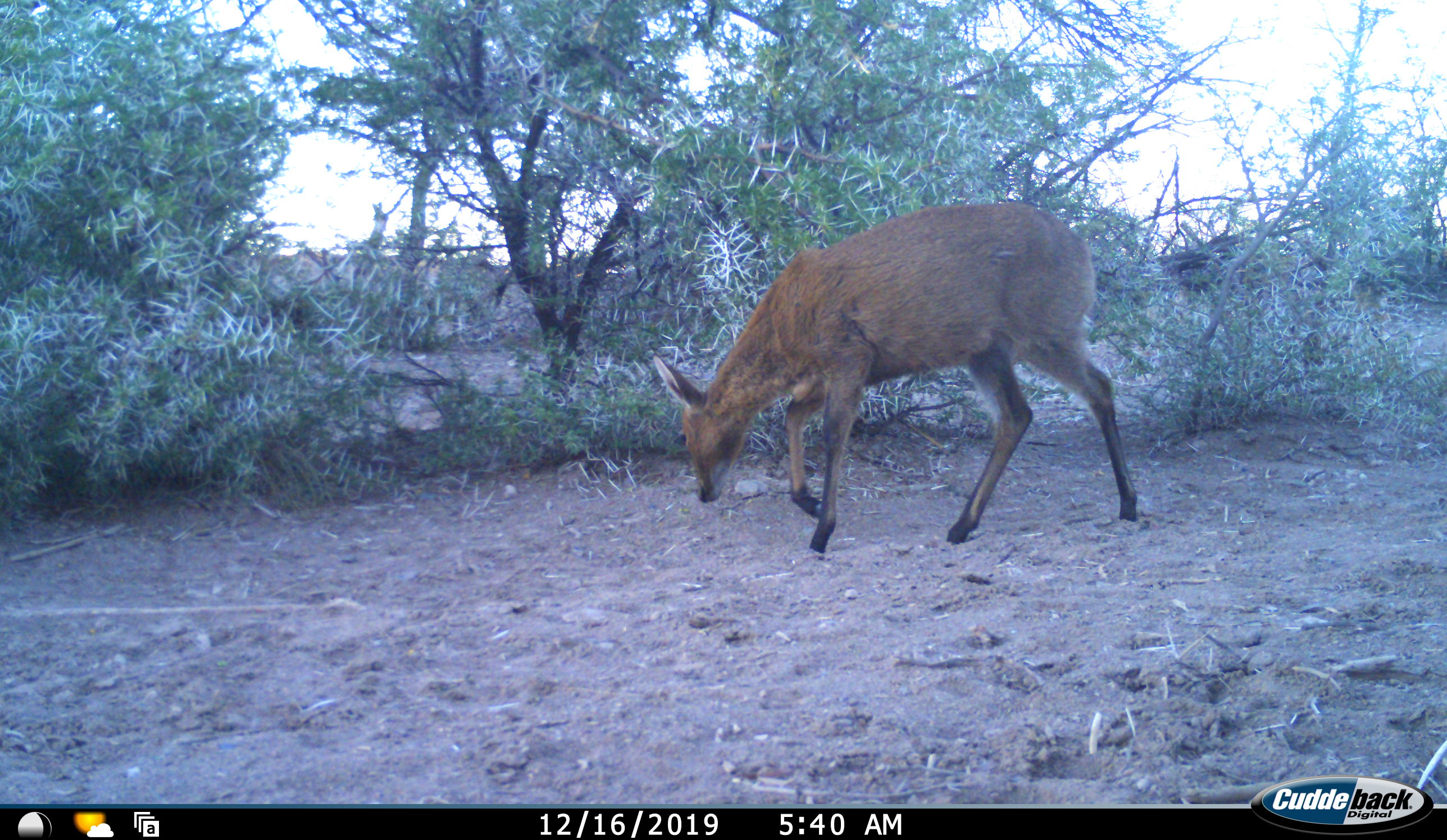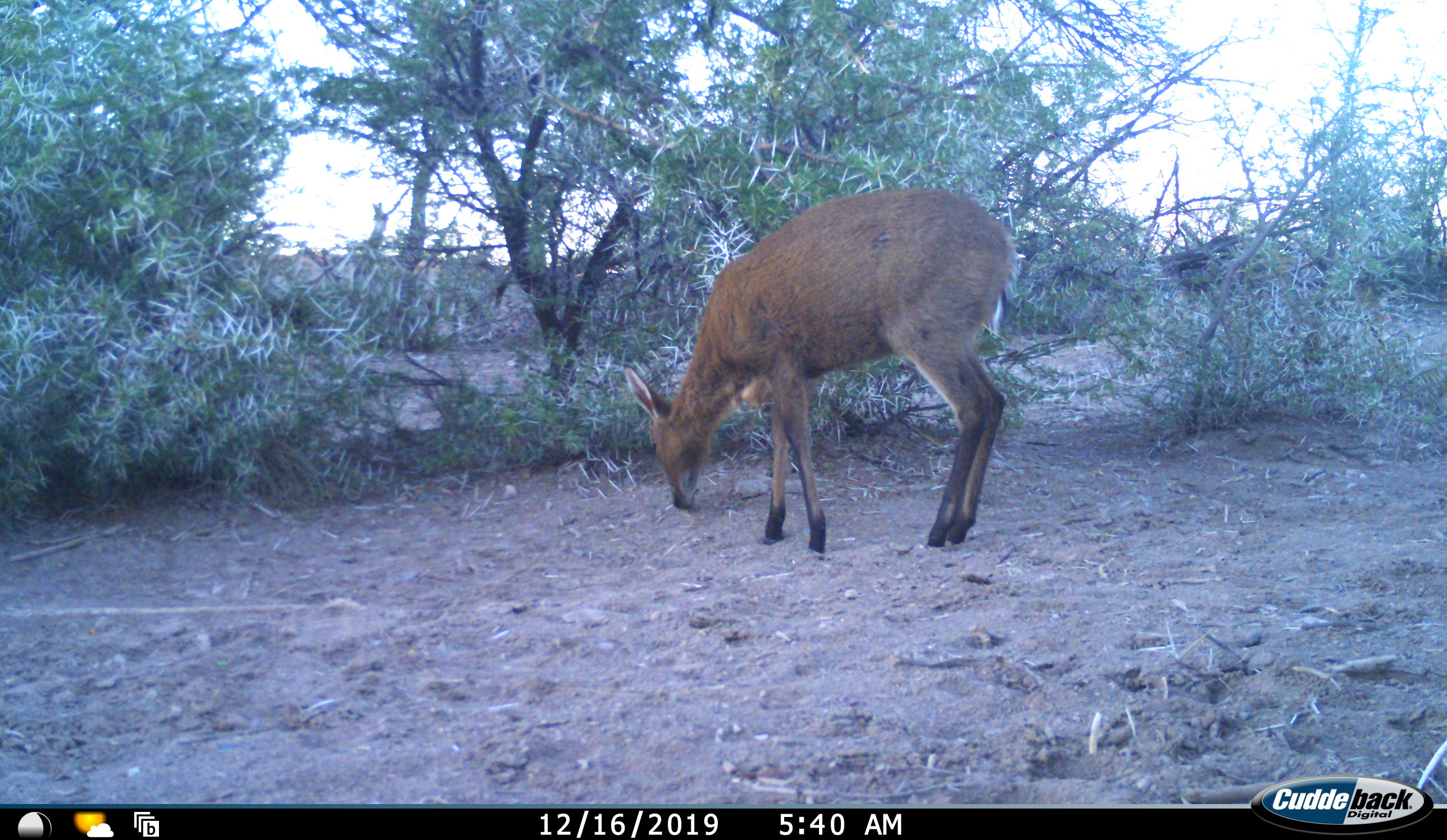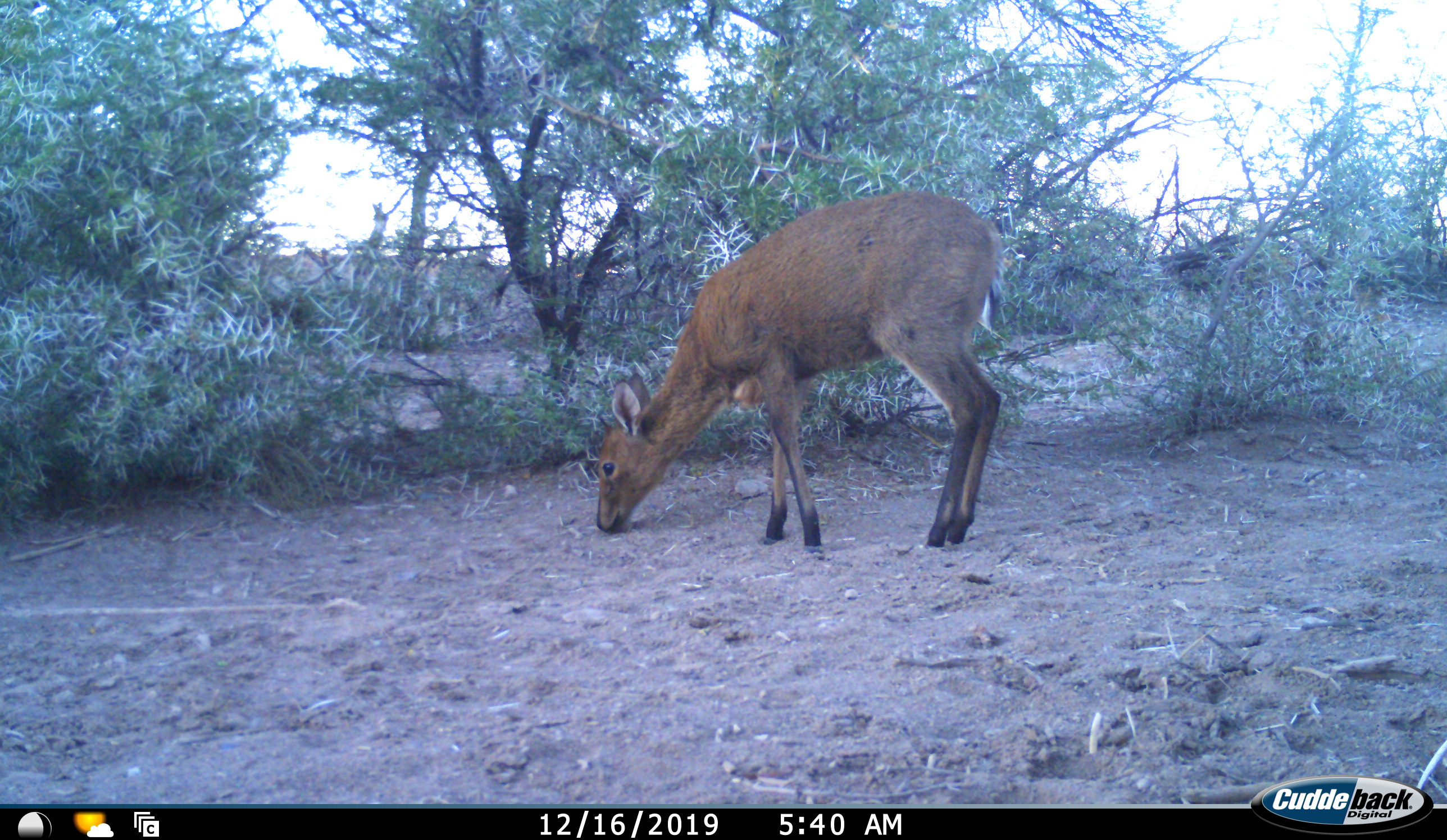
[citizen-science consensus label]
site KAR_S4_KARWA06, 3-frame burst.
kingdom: Animalia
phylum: Chordata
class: Mammalia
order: Artiodactyla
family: Bovidae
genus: Sylvicapra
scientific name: Sylvicapra grimmia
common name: common duiker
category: duikercommongrey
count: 1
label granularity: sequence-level